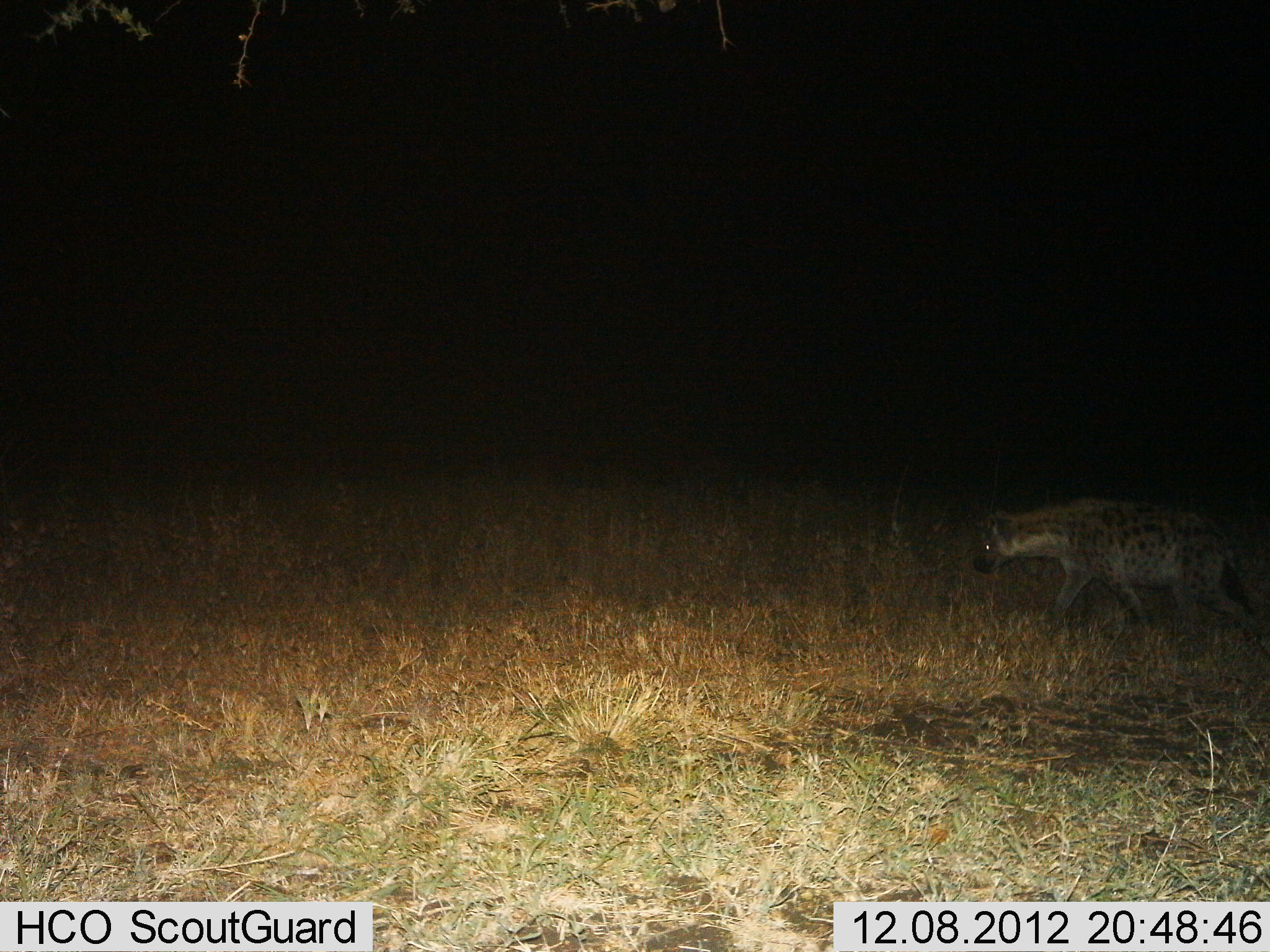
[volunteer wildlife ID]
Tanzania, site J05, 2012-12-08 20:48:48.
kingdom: Animalia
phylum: Chordata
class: Mammalia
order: Carnivora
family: Hyaenidae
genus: Crocuta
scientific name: Crocuta crocuta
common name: spotted hyena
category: hyenaspotted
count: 1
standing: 3%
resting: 0%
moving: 100%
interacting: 0%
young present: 0%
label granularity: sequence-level